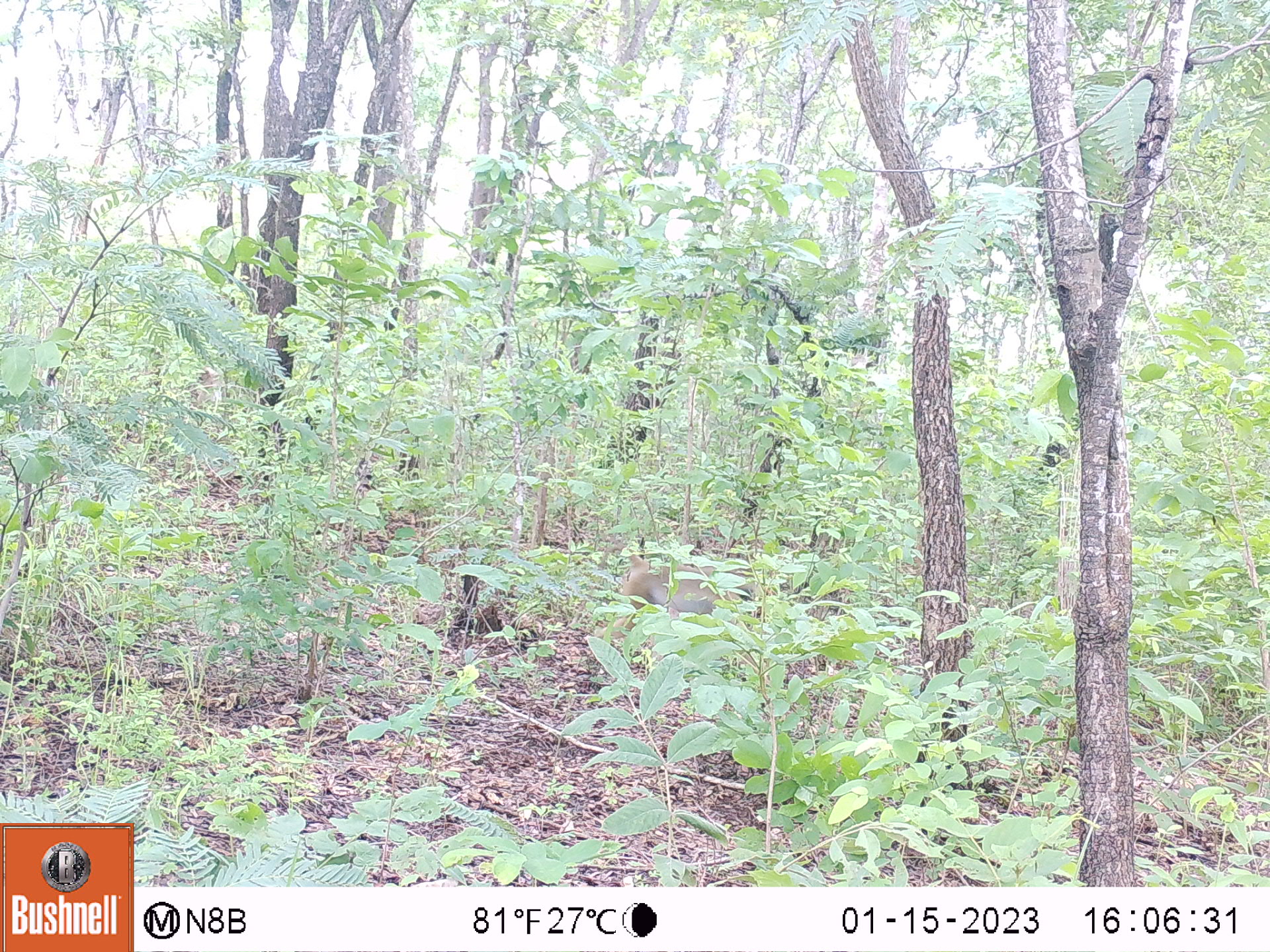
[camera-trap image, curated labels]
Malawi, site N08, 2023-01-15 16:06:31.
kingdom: Animalia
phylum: Chordata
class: Mammalia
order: Primates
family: Cercopithecidae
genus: Papio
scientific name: Papio cynocephalus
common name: yellow baboon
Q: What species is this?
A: Yellow baboon (Papio cynocephalus).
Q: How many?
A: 1.